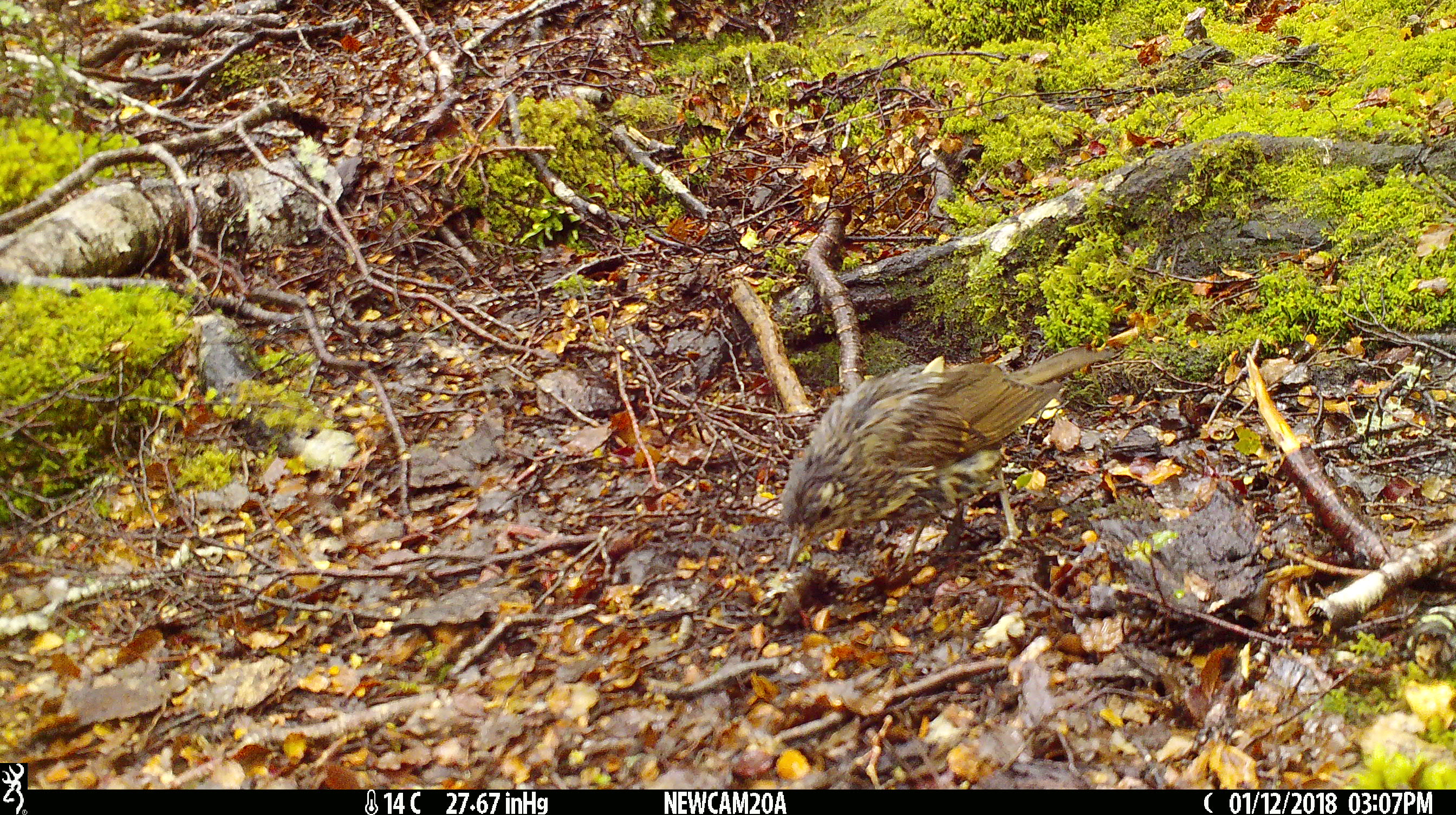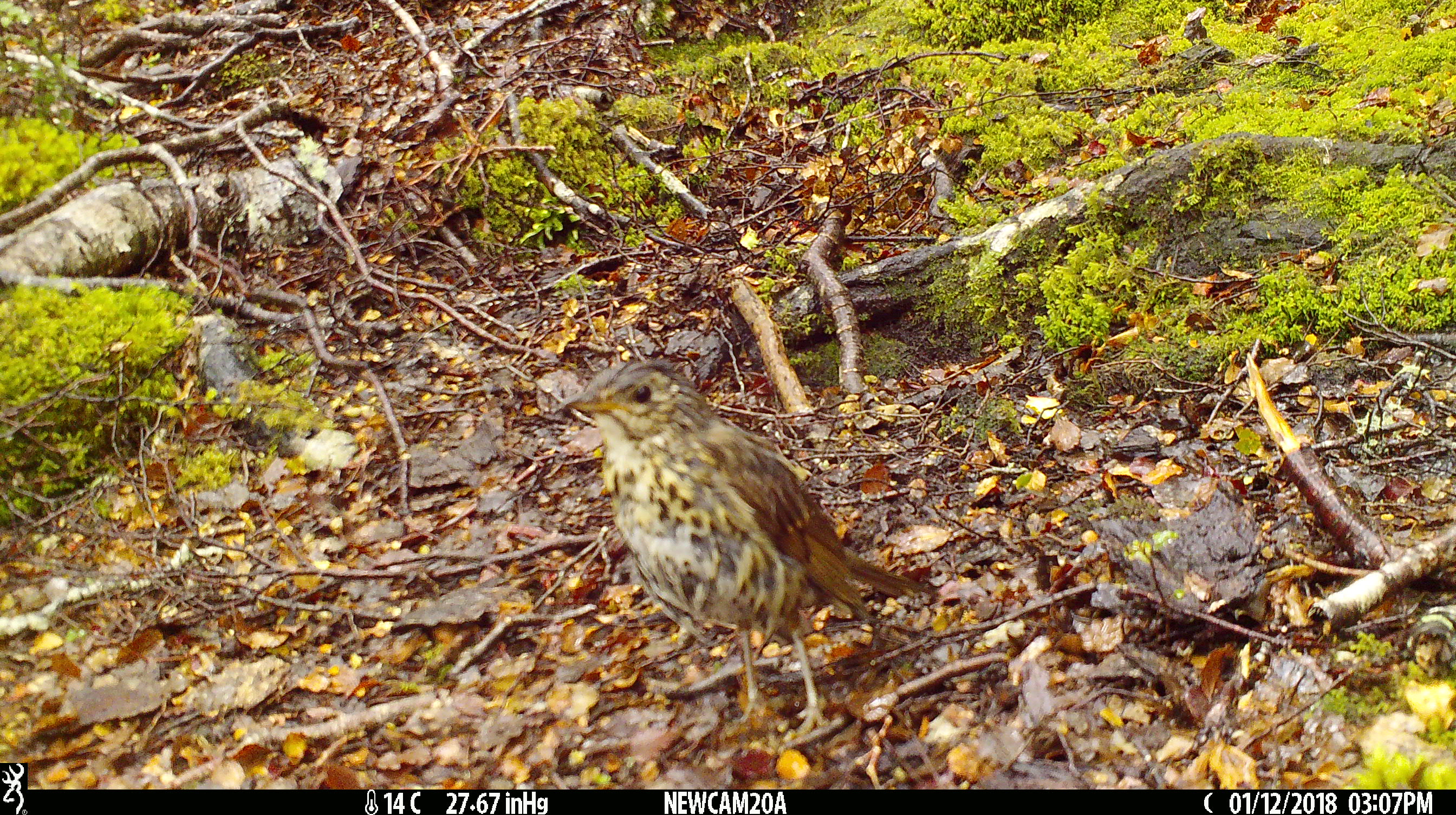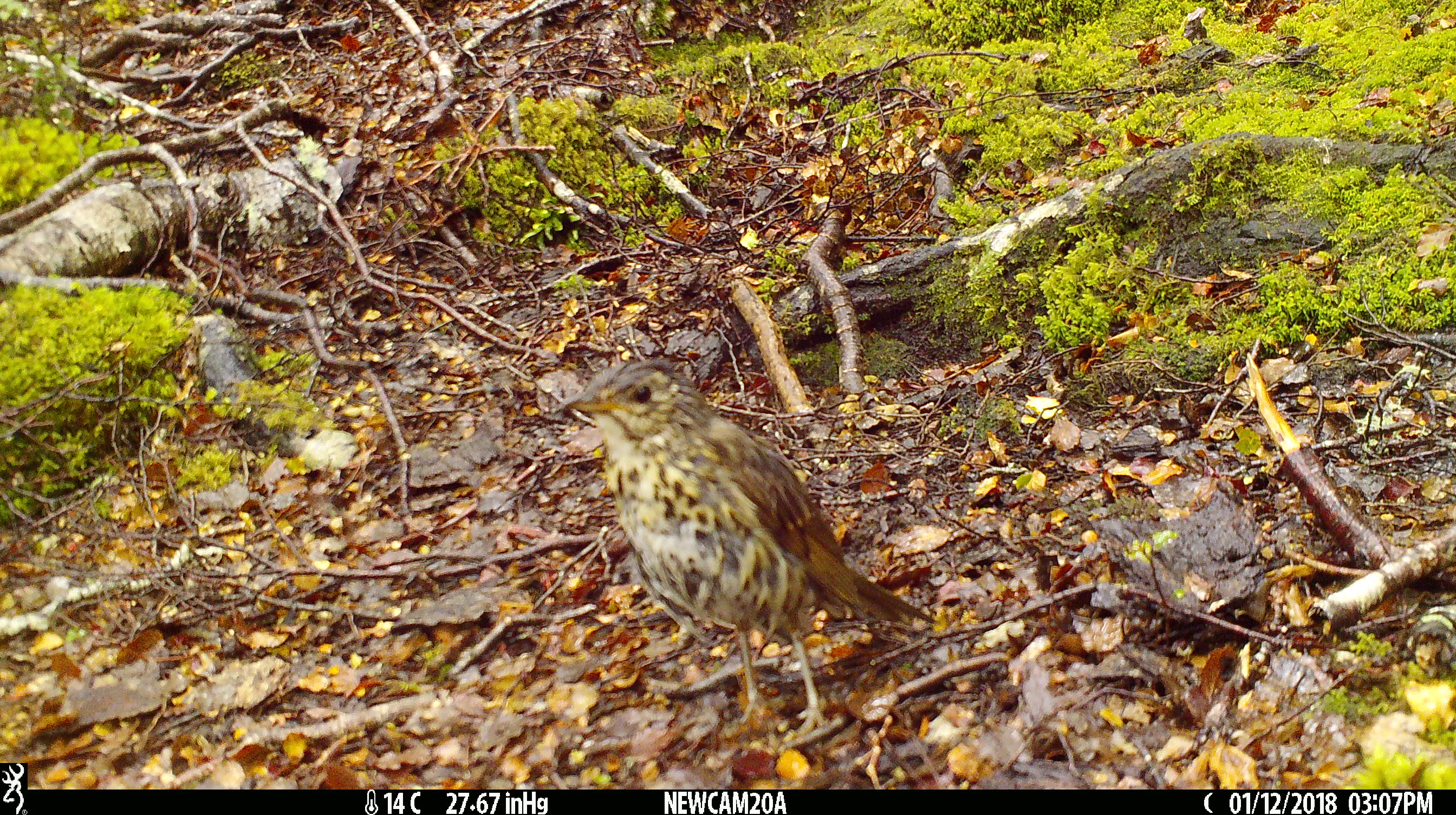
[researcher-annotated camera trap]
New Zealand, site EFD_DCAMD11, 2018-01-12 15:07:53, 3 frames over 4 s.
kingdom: Animalia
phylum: Chordata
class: Aves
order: Passeriformes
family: Turdidae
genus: Turdus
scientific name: Turdus philomelos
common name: song thrush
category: thrush